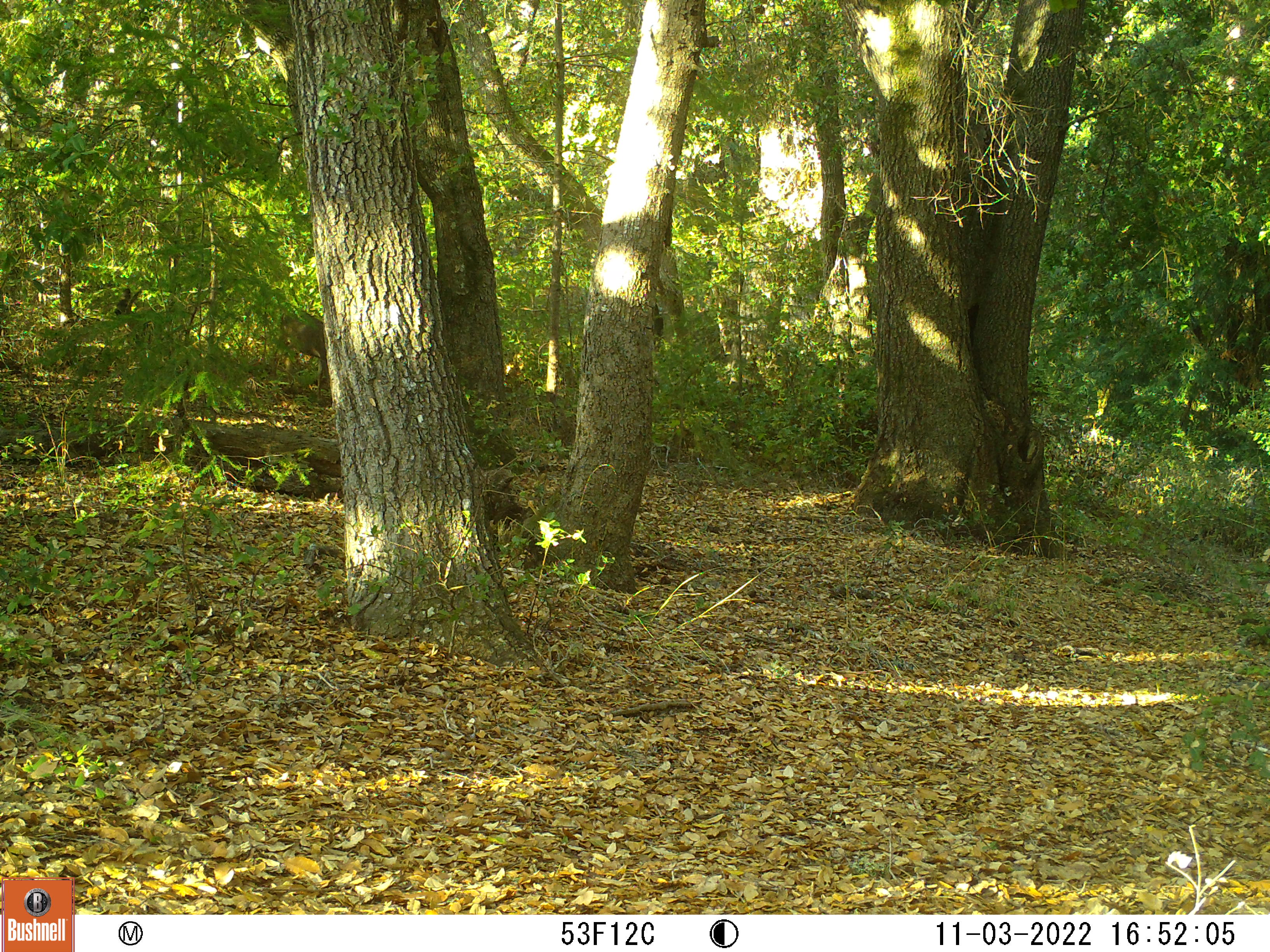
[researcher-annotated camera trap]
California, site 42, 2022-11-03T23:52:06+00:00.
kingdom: Animalia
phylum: Chordata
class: Mammalia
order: Artiodactyla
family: Cervidae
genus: Odocoileus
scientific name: Odocoileus hemionus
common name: mule deer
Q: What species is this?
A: Mule deer (Odocoileus hemionus).